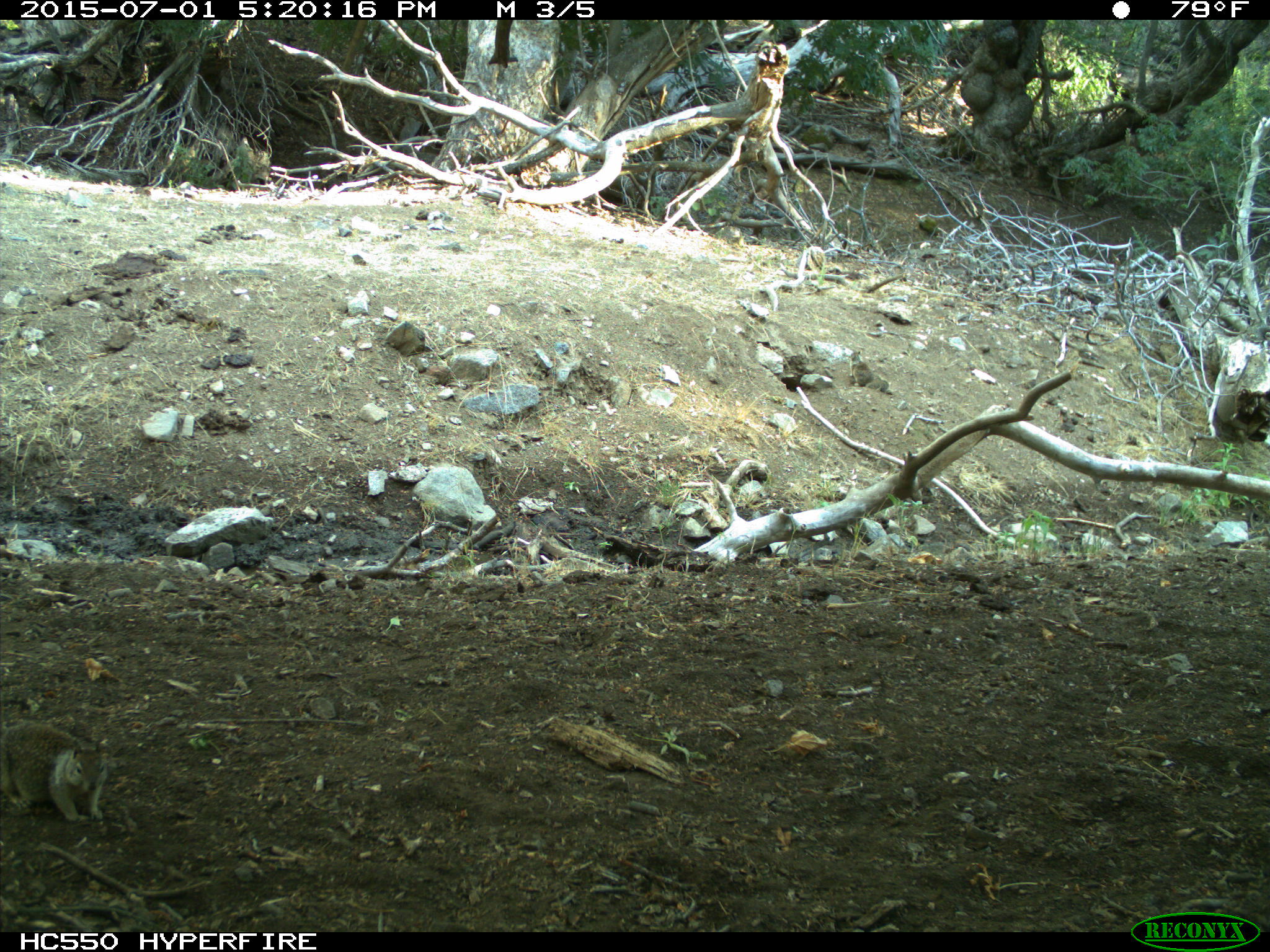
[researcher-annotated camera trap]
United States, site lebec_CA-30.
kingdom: Animalia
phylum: Chordata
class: Mammalia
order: Rodentia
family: Sciuridae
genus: Otospermophilus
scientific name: Otospermophilus beecheyi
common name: california ground squirrel